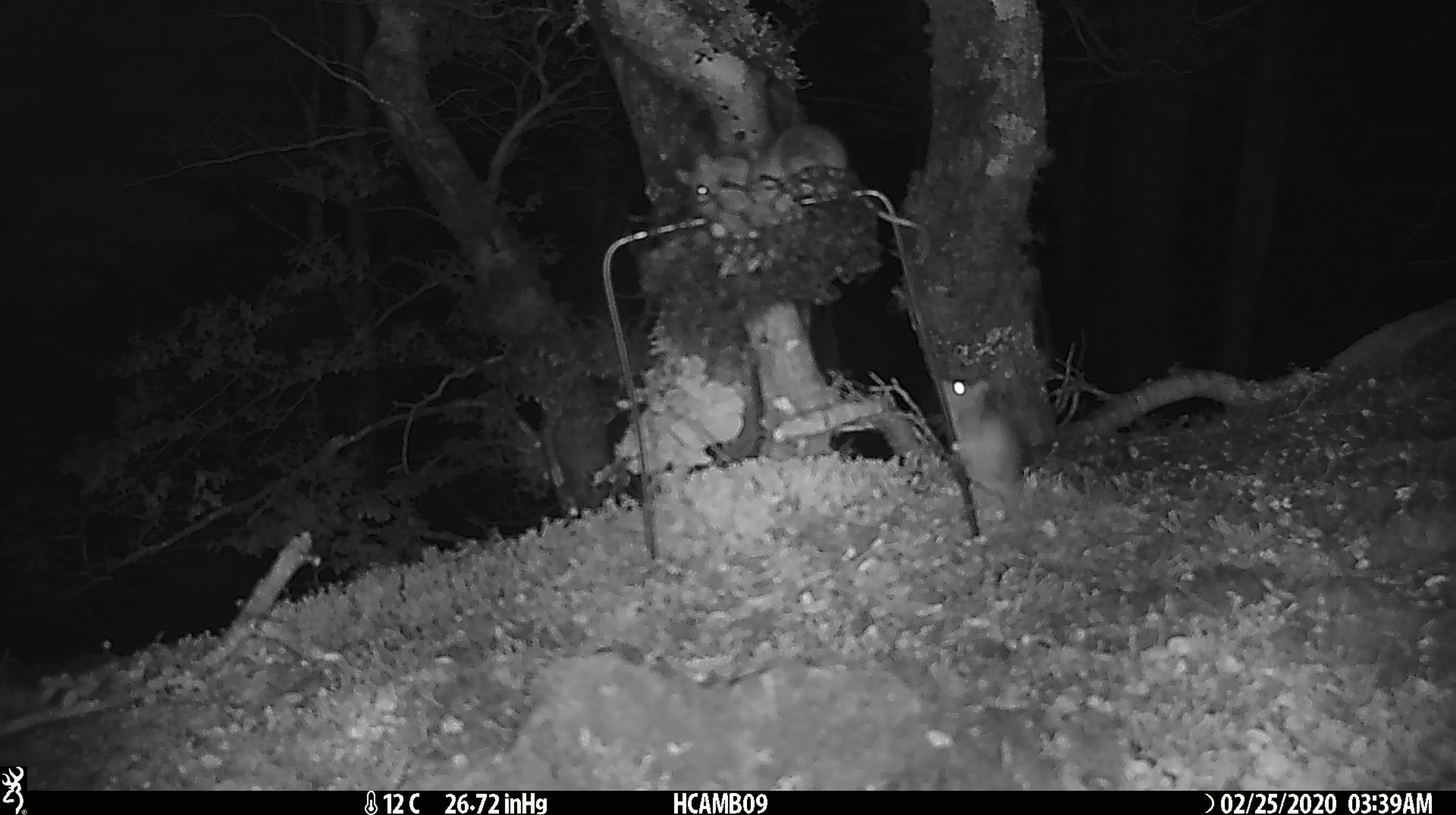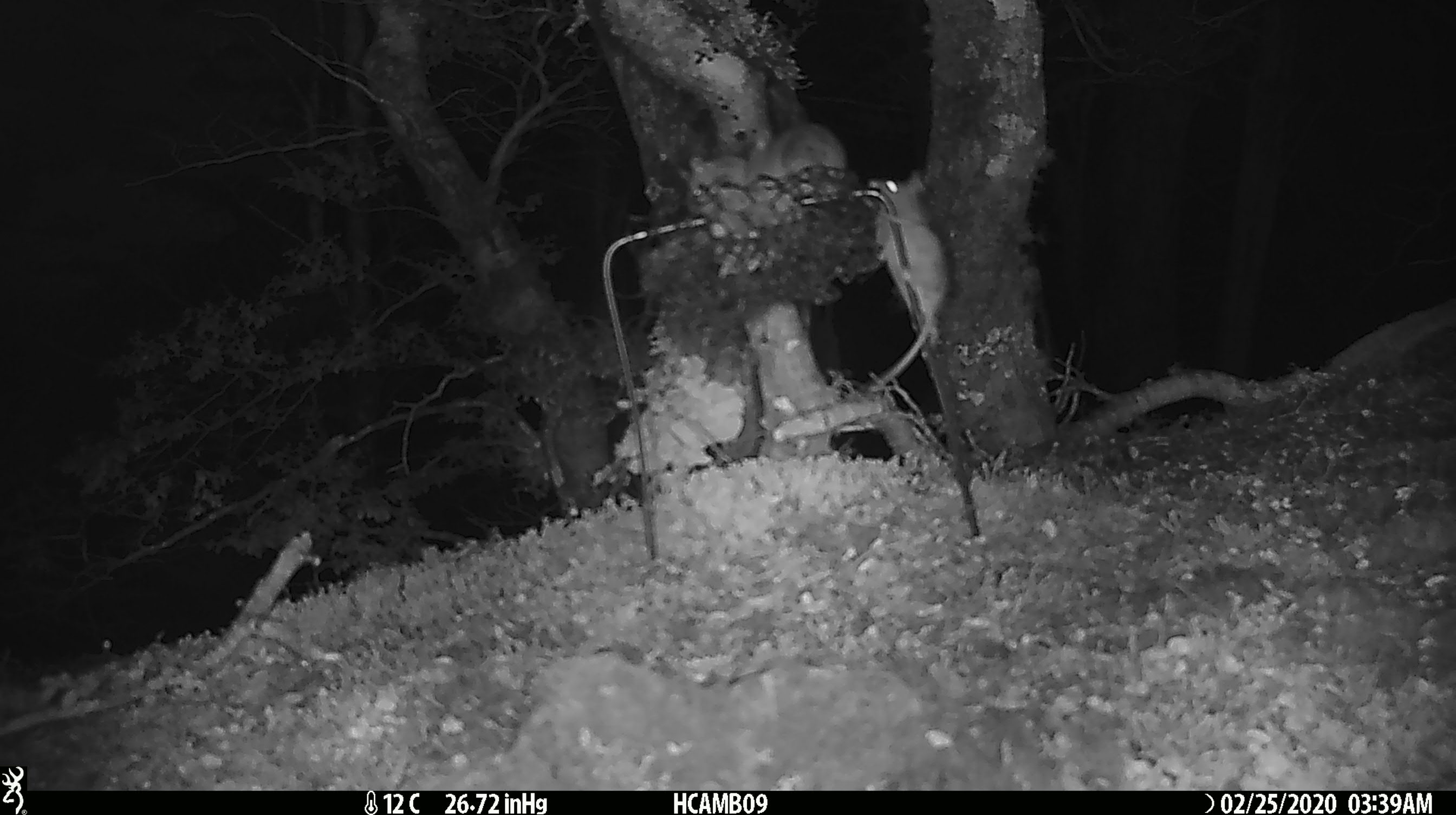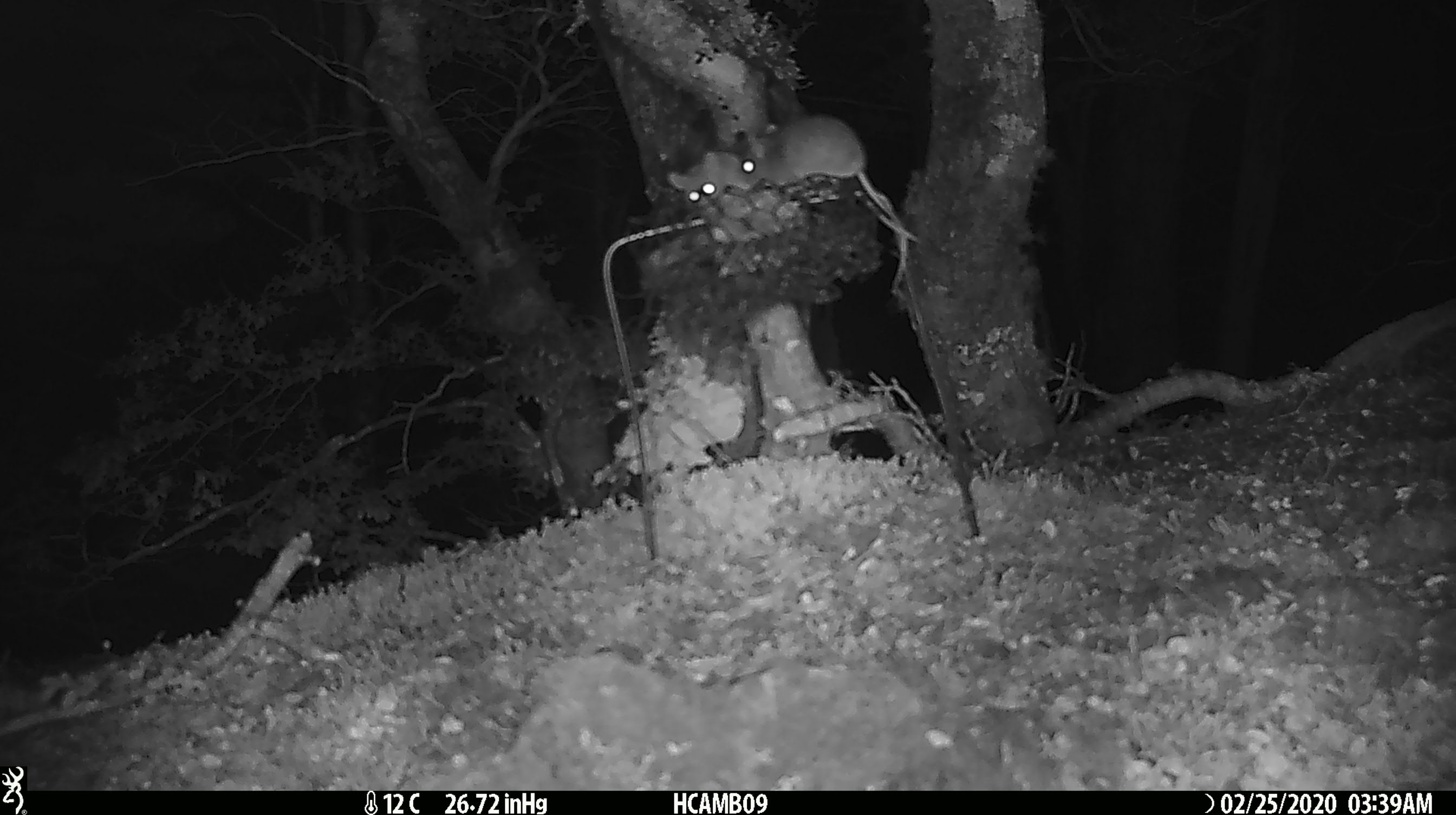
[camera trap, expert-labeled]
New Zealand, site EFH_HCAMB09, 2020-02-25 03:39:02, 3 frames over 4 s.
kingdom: Animalia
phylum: Chordata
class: Mammalia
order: Rodentia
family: Muridae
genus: Mus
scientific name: Mus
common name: mouse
Mouse (Mus).